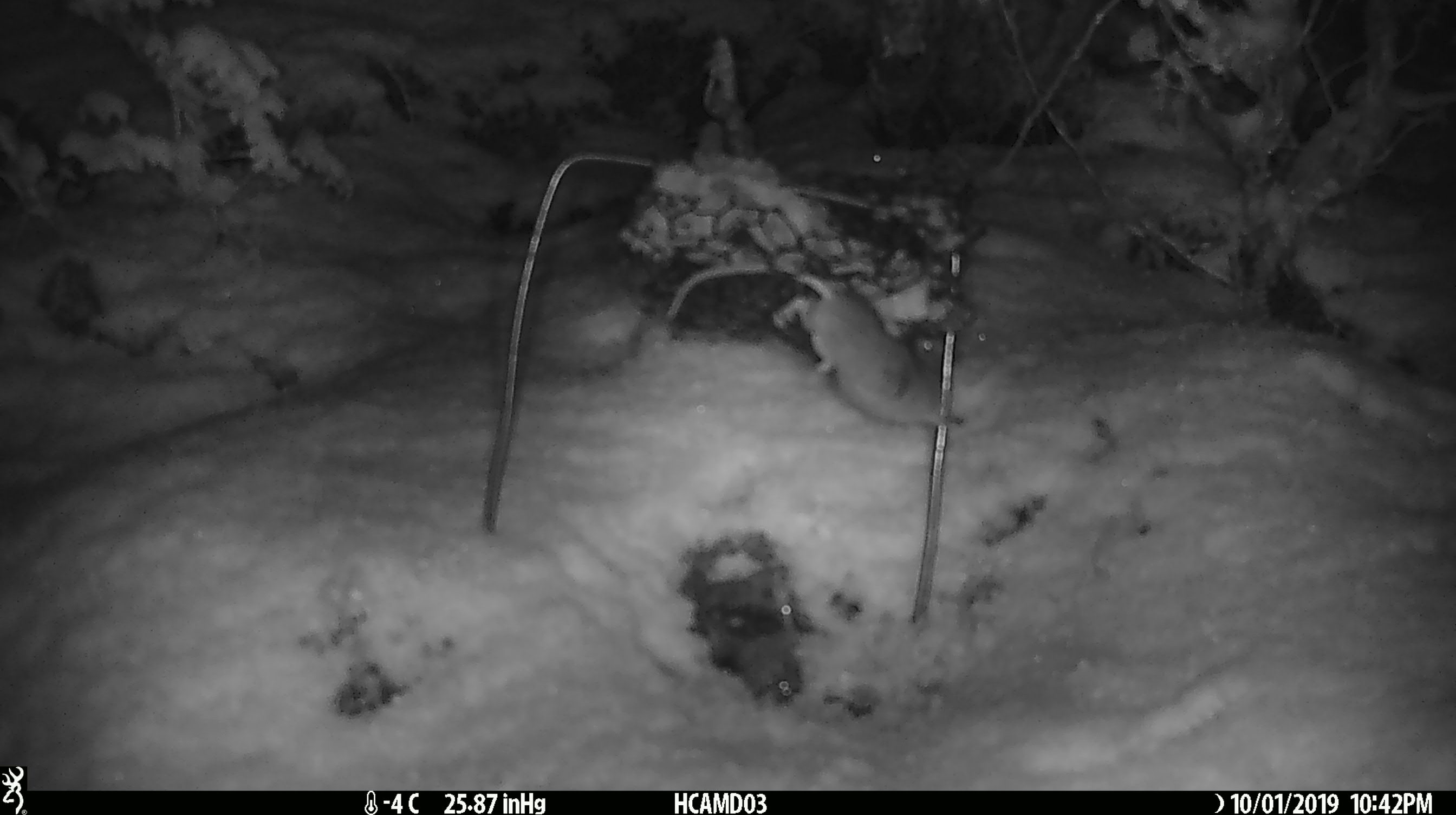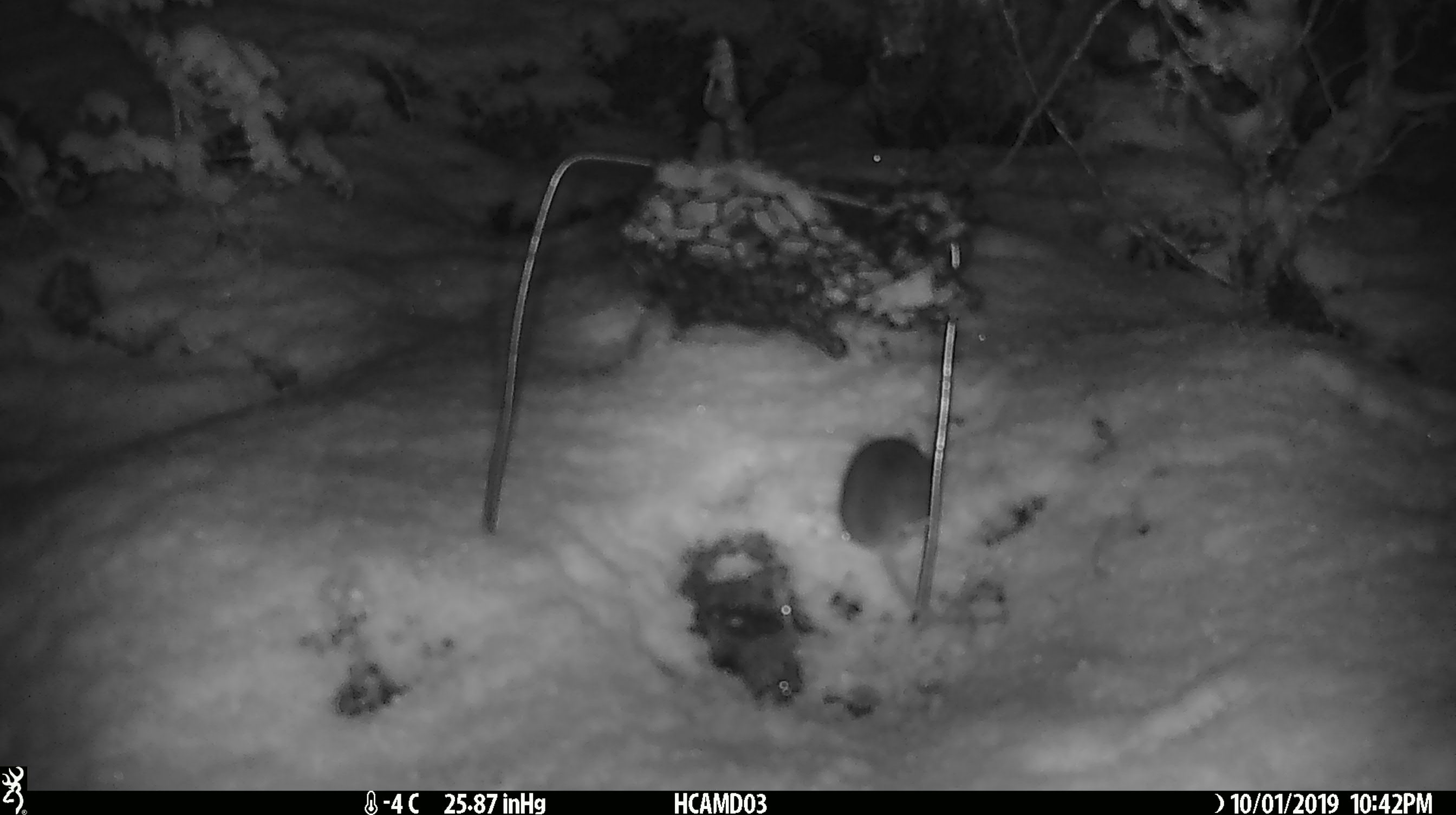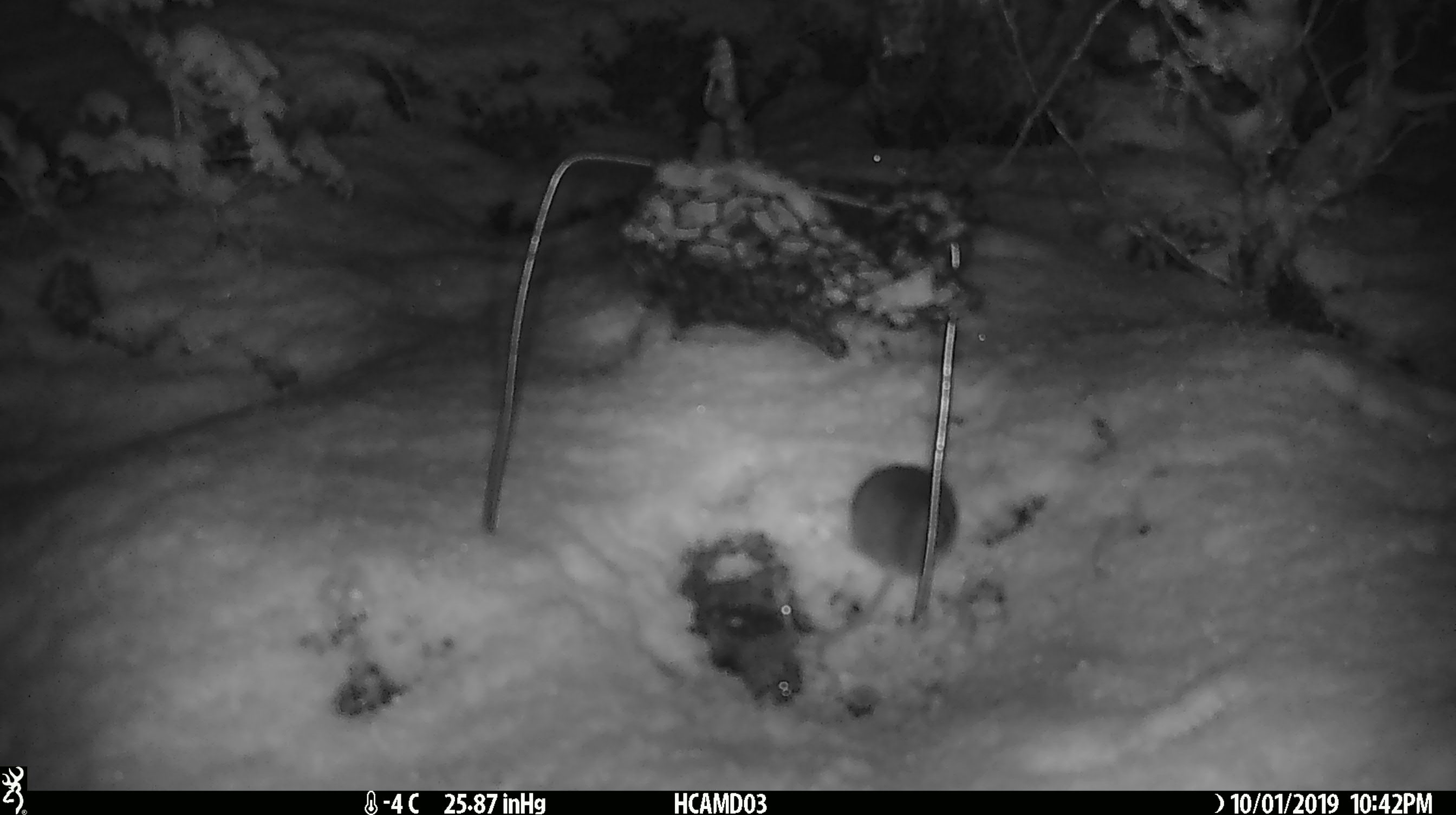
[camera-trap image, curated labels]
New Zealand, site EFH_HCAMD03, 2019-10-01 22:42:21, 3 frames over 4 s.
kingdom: Animalia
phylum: Chordata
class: Mammalia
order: Rodentia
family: Muridae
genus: Mus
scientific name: Mus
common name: mouse